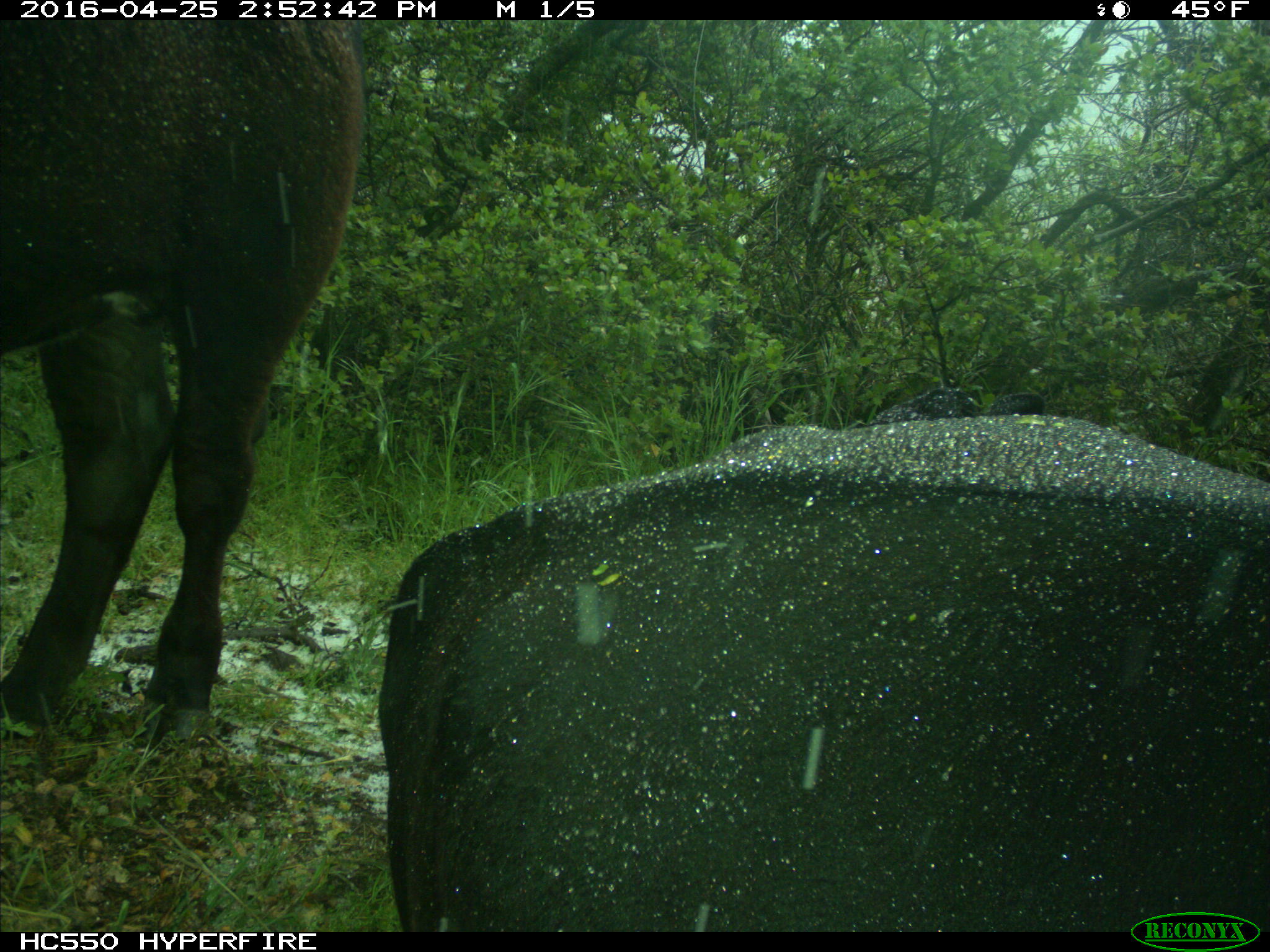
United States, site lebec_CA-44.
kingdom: Animalia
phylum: Chordata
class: Mammalia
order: Artiodactyla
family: Bovidae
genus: Bos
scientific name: Bos taurus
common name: domestic cow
Bos taurus (domestic cow).